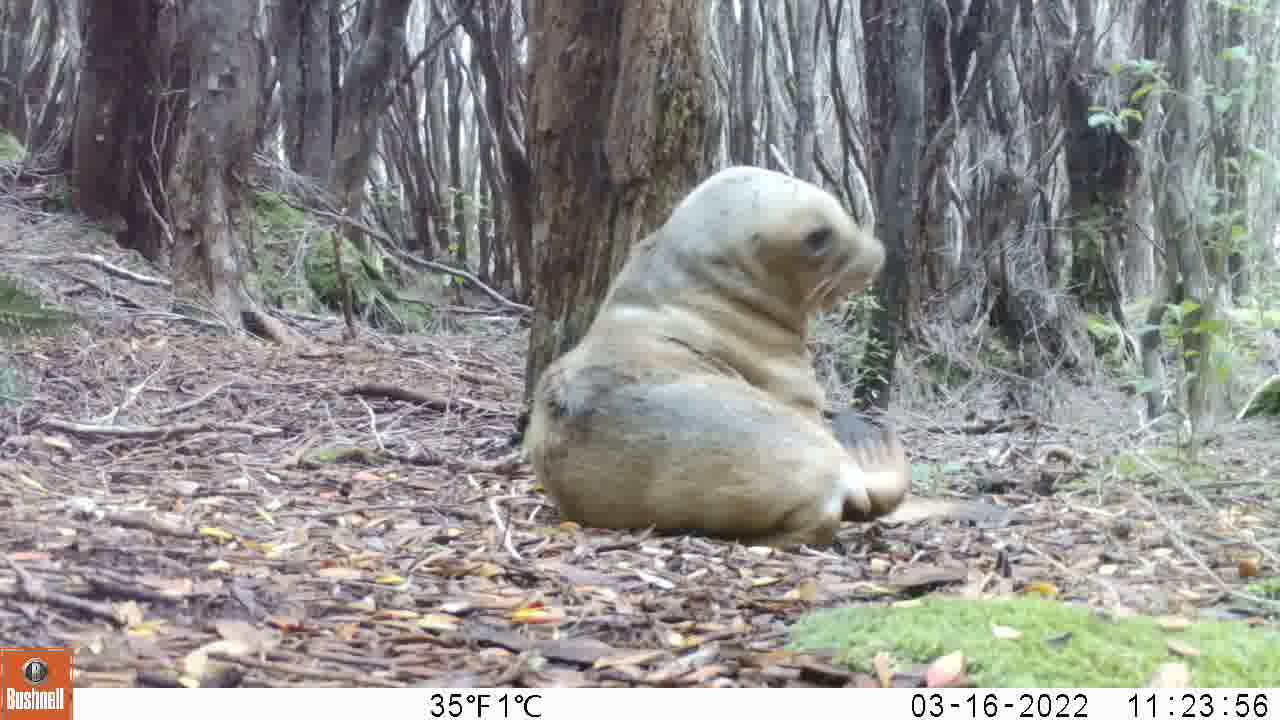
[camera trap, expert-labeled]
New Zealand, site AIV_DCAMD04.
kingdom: Animalia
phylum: Chordata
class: Mammalia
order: Carnivora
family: Otariidae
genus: Phocarctos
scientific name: Phocarctos hookeri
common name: new zealand sea lion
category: sealion